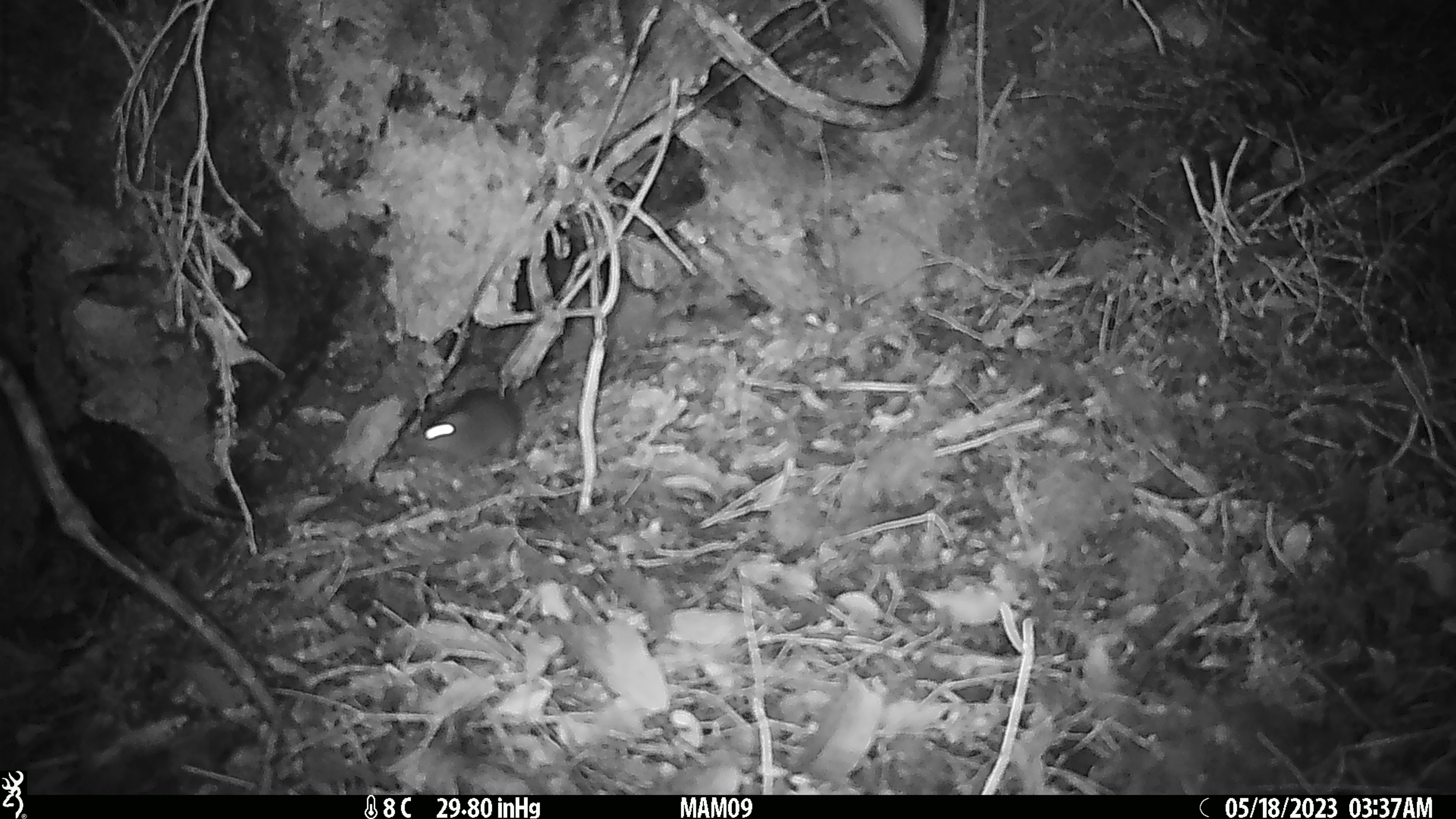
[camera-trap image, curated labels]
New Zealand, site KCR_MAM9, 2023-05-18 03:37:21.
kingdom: Animalia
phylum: Chordata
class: Mammalia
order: Rodentia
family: Muridae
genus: Rattus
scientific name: Rattus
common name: rat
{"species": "rat (Rattus)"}